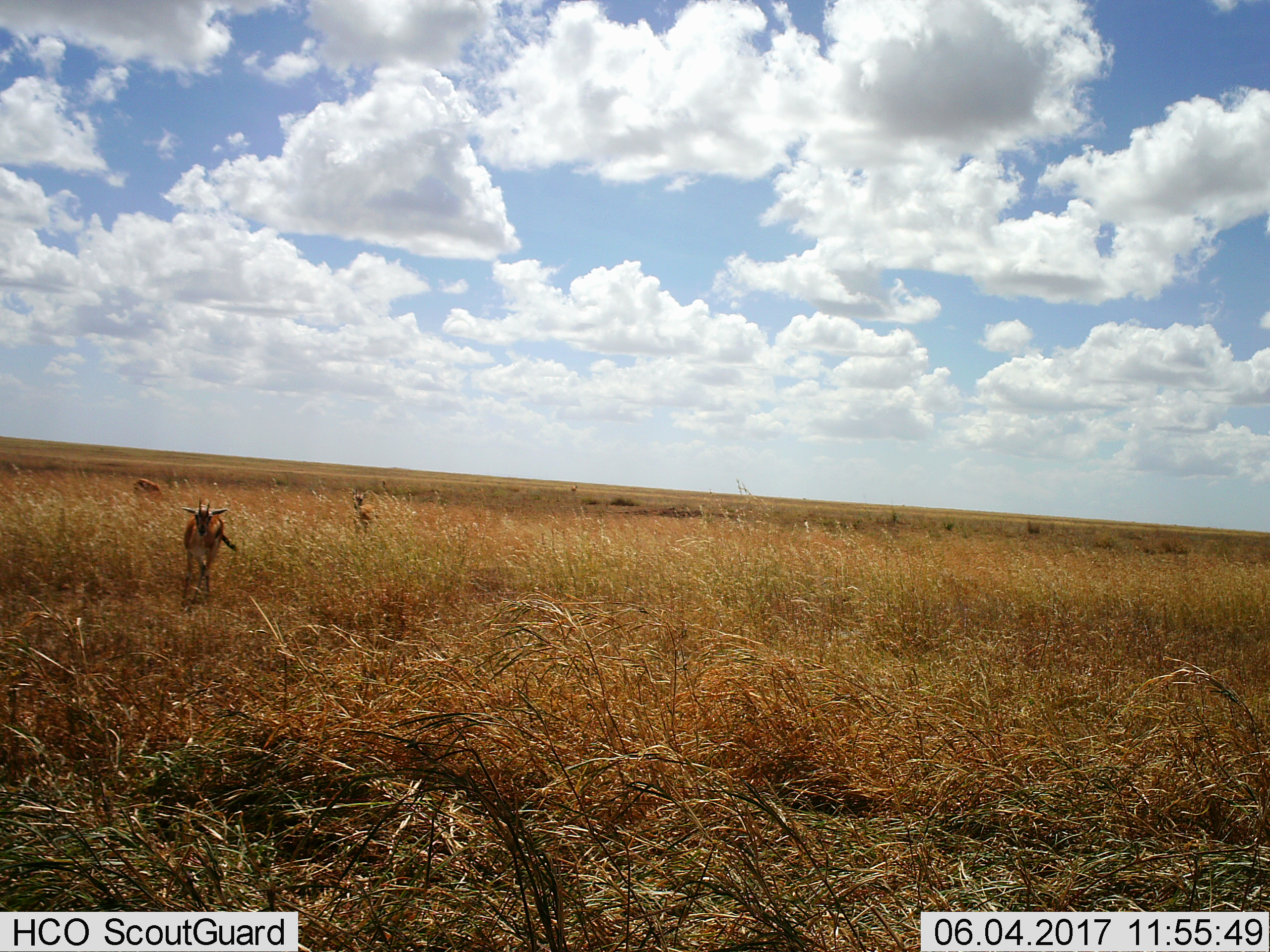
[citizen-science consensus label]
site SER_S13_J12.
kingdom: Animalia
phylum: Chordata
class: Mammalia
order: Artiodactyla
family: Bovidae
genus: Eudorcas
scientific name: Eudorcas thomsonii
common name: thomson's gazelle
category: gazellethomsons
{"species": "gazellethomsons (thomson's gazelle) (Eudorcas thomsonii)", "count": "3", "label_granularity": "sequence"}